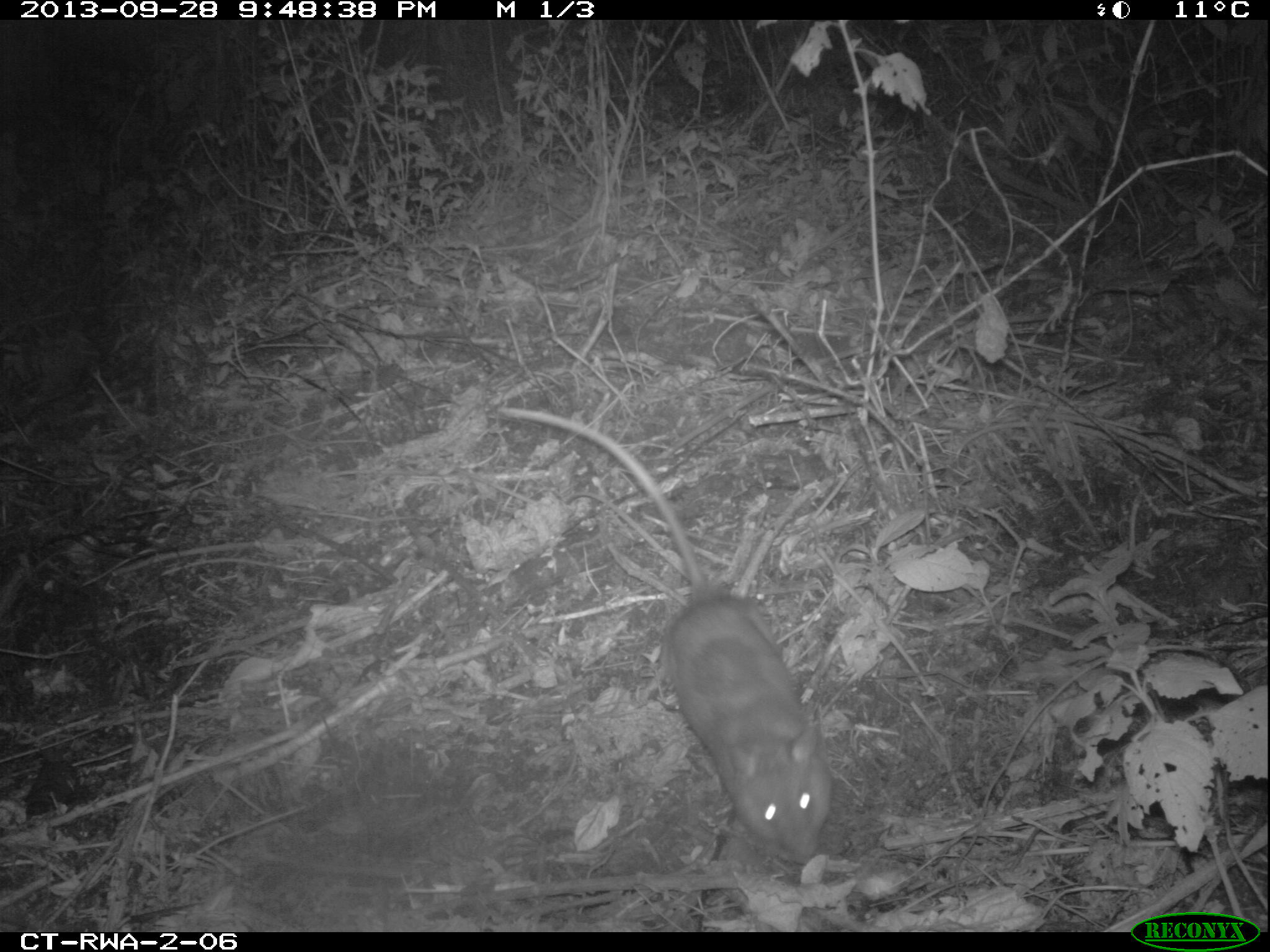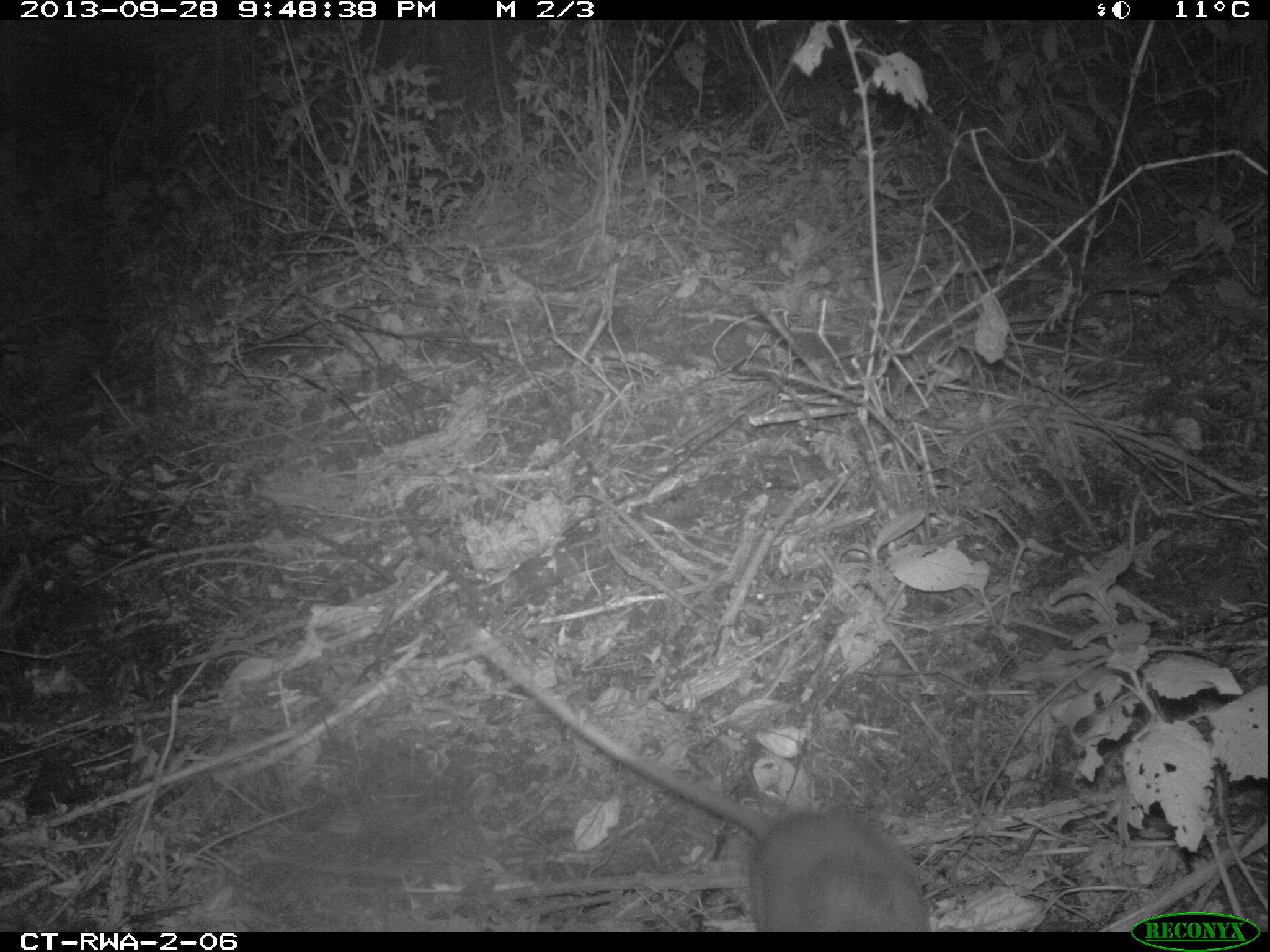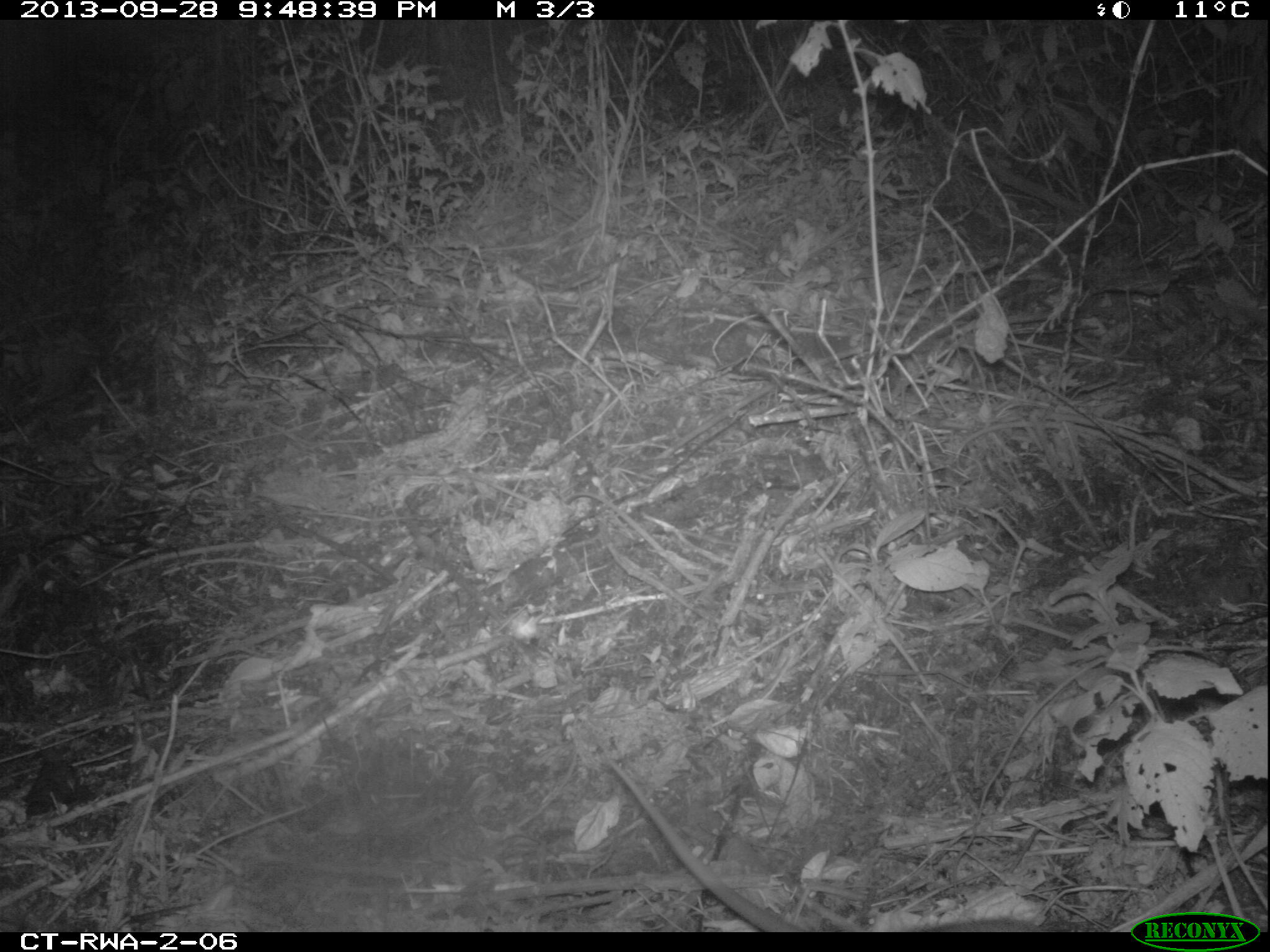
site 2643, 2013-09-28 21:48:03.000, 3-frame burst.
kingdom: Animalia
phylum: Chordata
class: Mammalia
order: Rodentia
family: Nesomyidae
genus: Cricetomys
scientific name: Cricetomys gambianus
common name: african giant pouched rat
Cricetomys gambianus (african giant pouched rat), count 1.